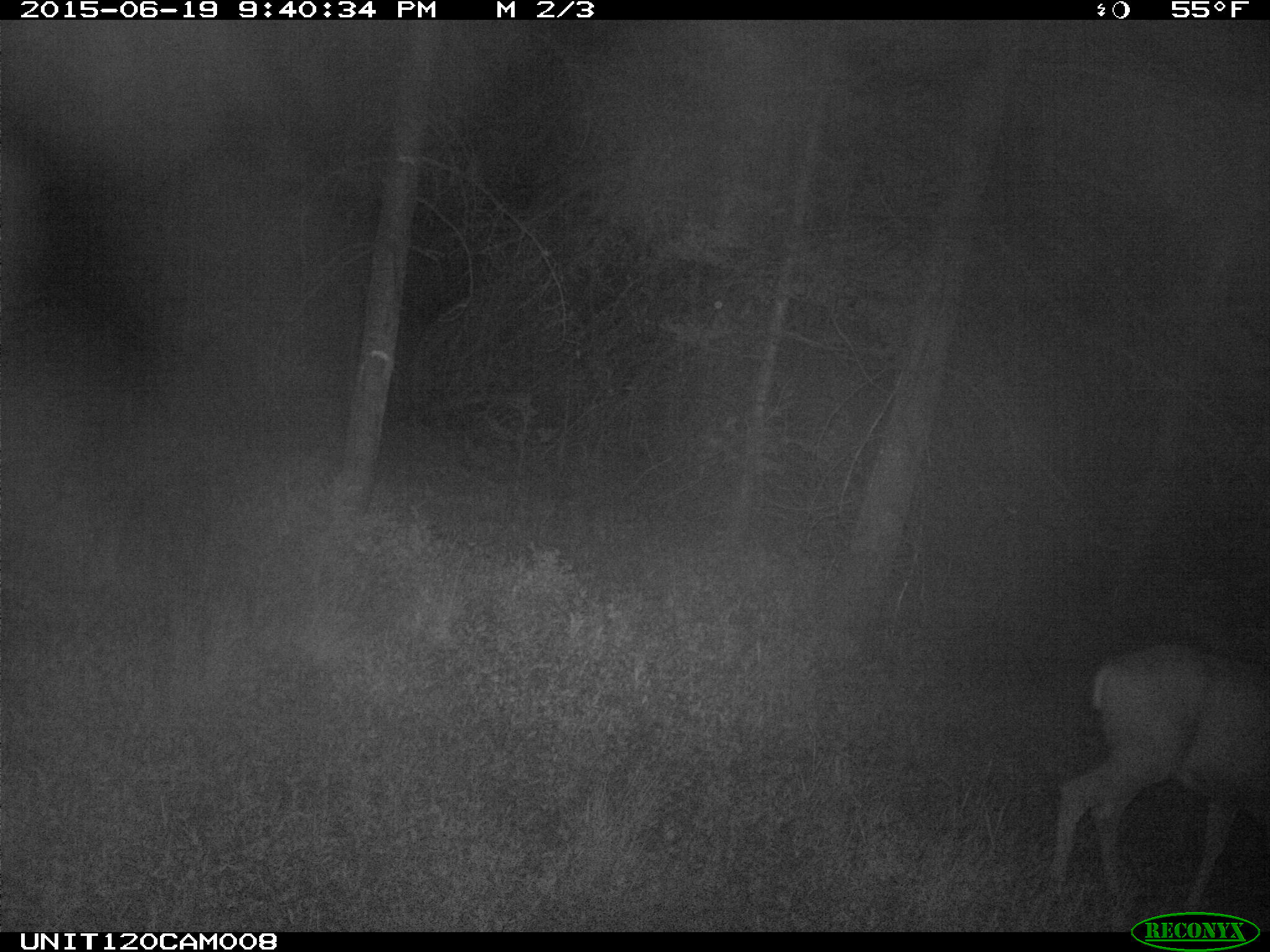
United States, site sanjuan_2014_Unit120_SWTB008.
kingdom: Animalia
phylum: Chordata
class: Mammalia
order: Artiodactyla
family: Cervidae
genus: Odocoileus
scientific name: Odocoileus hemionus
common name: mule deer